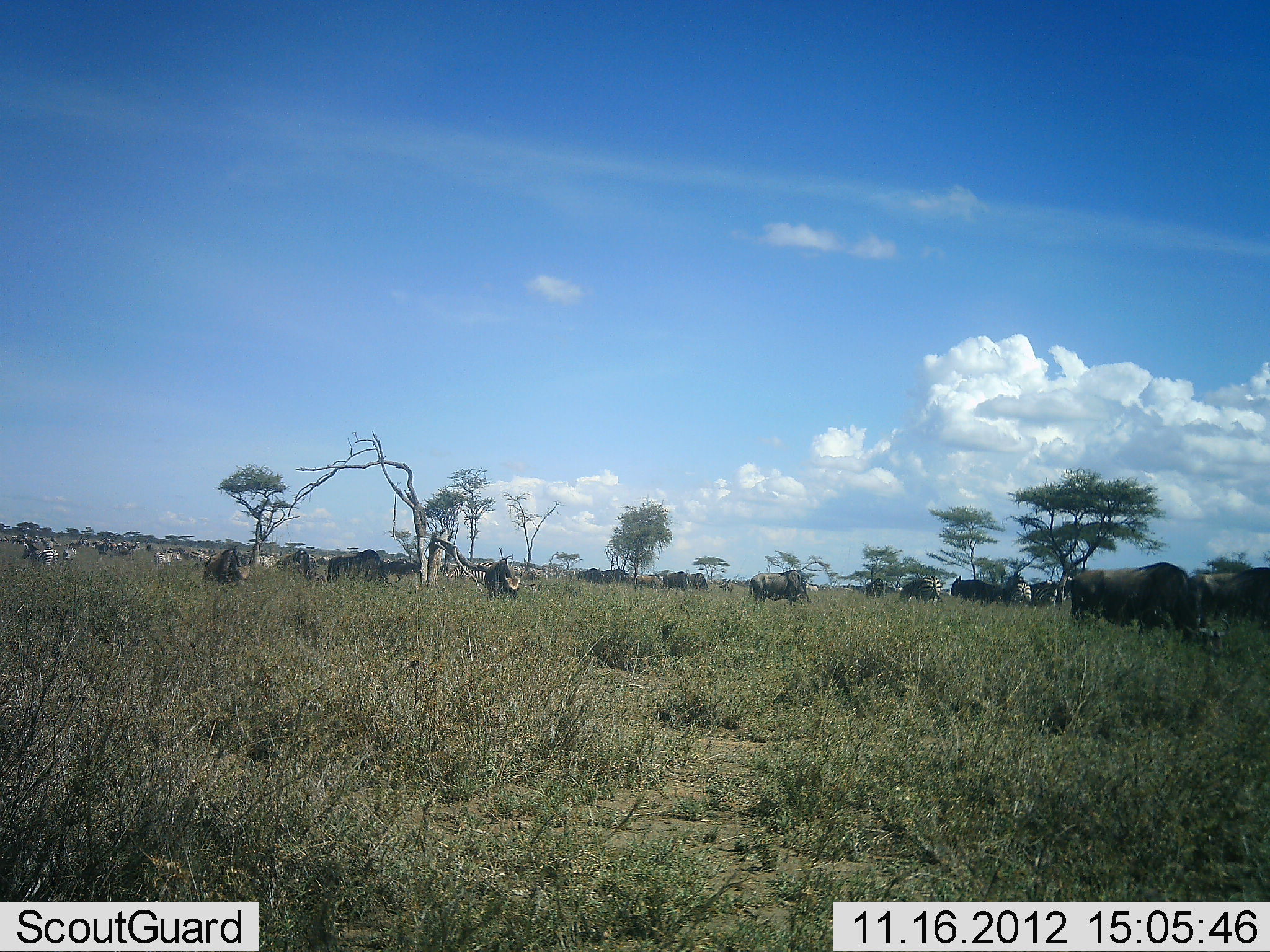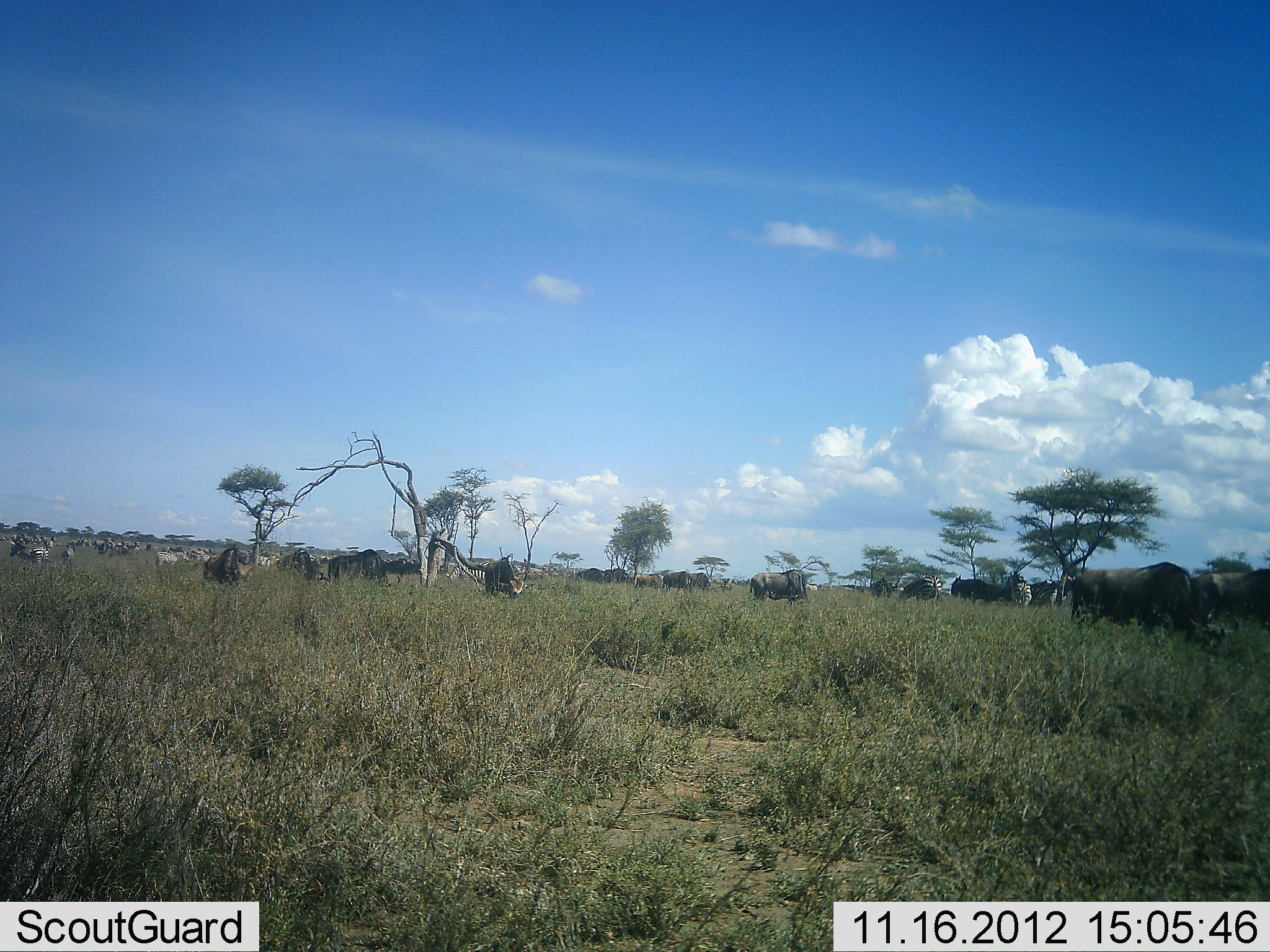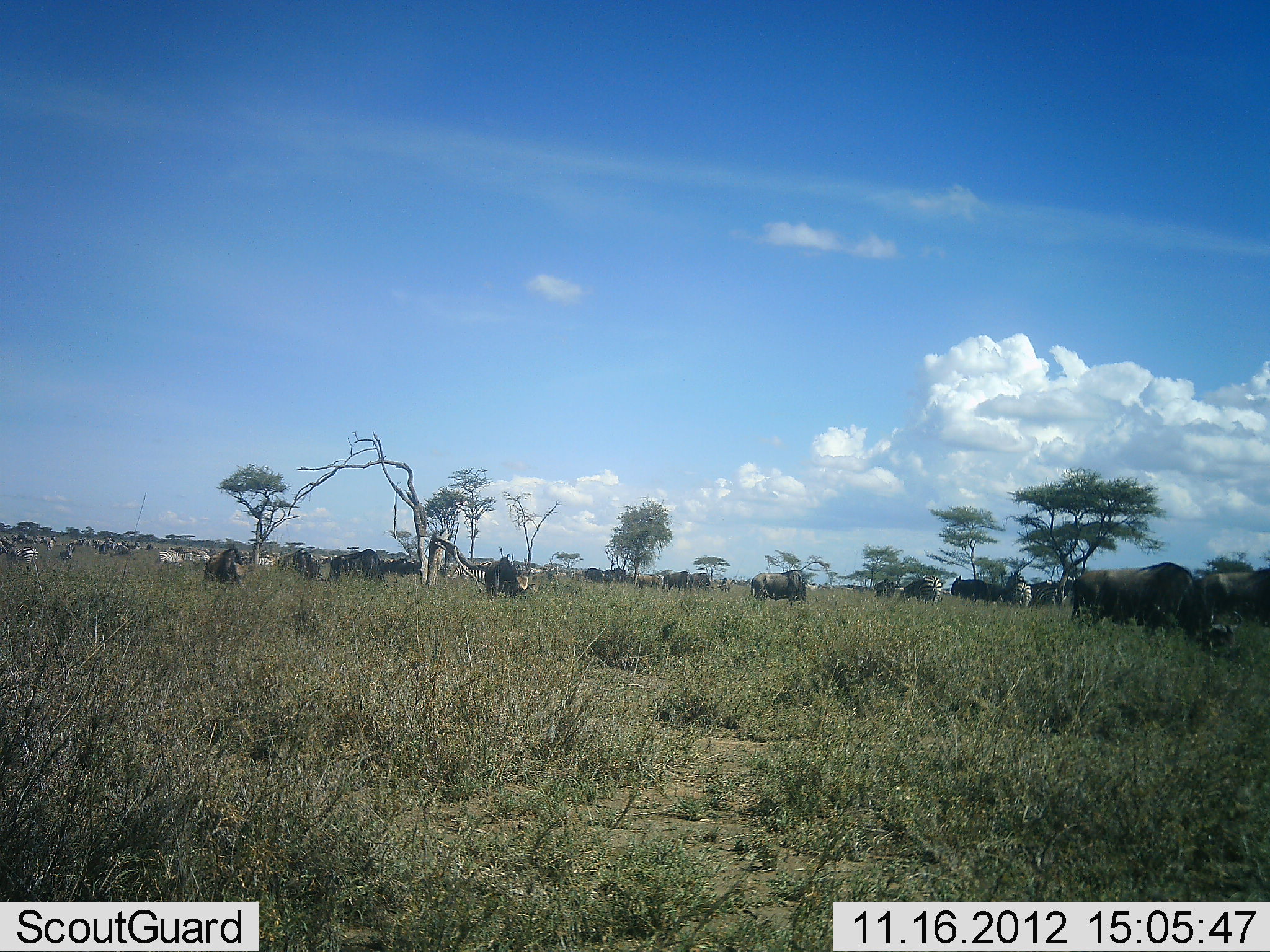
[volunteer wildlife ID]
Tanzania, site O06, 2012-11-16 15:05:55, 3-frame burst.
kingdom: Animalia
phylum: Chordata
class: Mammalia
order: Artiodactyla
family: Bovidae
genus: Connochaetes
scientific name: Connochaetes taurinus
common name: blue wildebeest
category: wildebeest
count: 11-50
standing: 40%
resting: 7%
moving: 20%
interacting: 0%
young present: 0%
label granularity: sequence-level